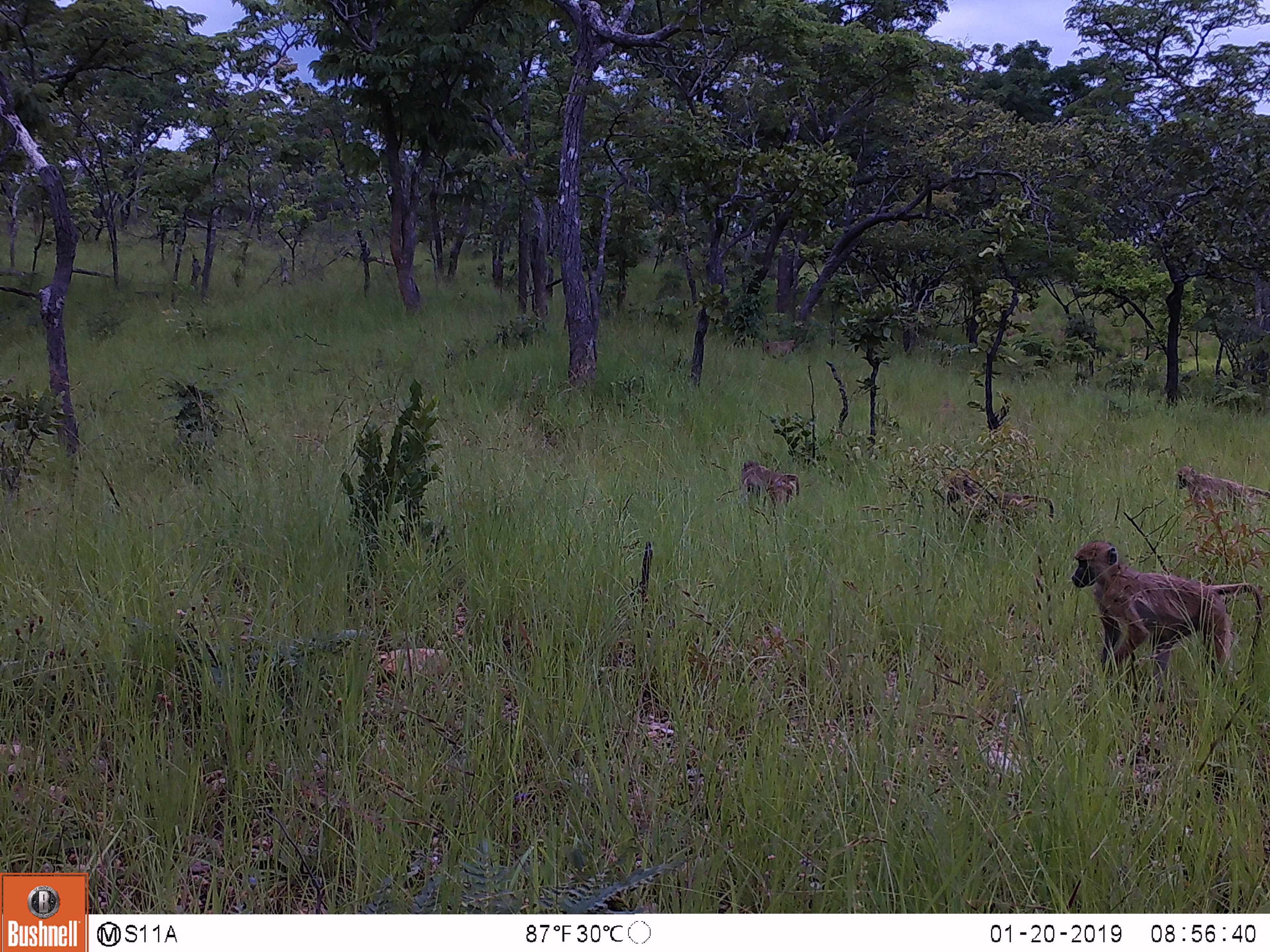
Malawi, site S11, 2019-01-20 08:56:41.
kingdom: Animalia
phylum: Chordata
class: Mammalia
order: Primates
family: Cercopithecidae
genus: Papio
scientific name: Papio cynocephalus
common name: yellow baboon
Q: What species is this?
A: Yellow baboon (Papio cynocephalus).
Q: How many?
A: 3.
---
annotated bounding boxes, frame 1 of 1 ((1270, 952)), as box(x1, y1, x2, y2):
yellow baboon: box(1061, 540, 1262, 707); box(1165, 465, 1262, 537); box(733, 458, 804, 525)